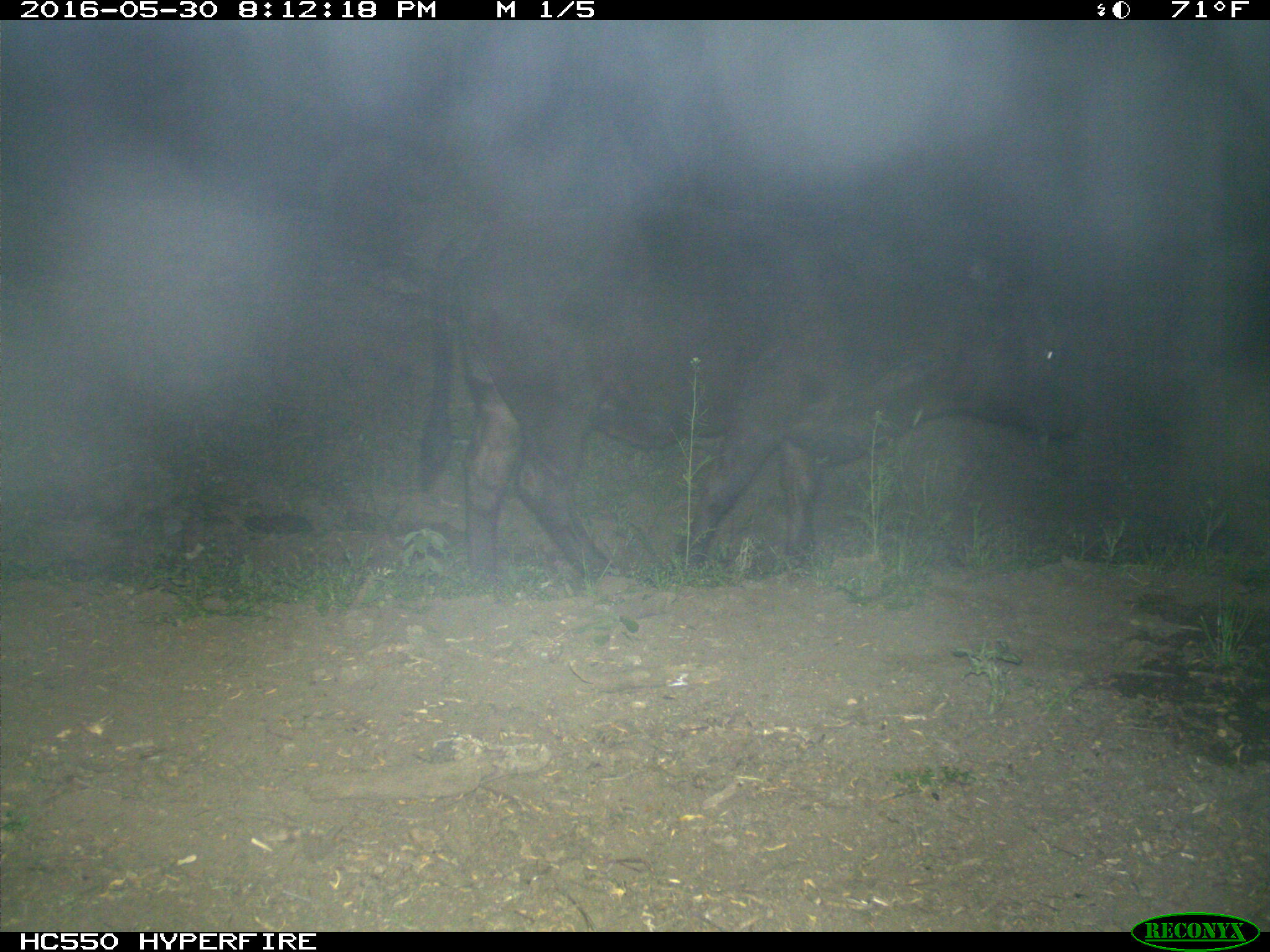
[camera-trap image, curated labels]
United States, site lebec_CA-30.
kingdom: Animalia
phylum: Chordata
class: Mammalia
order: Artiodactyla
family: Bovidae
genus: Bos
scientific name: Bos taurus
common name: domestic cow